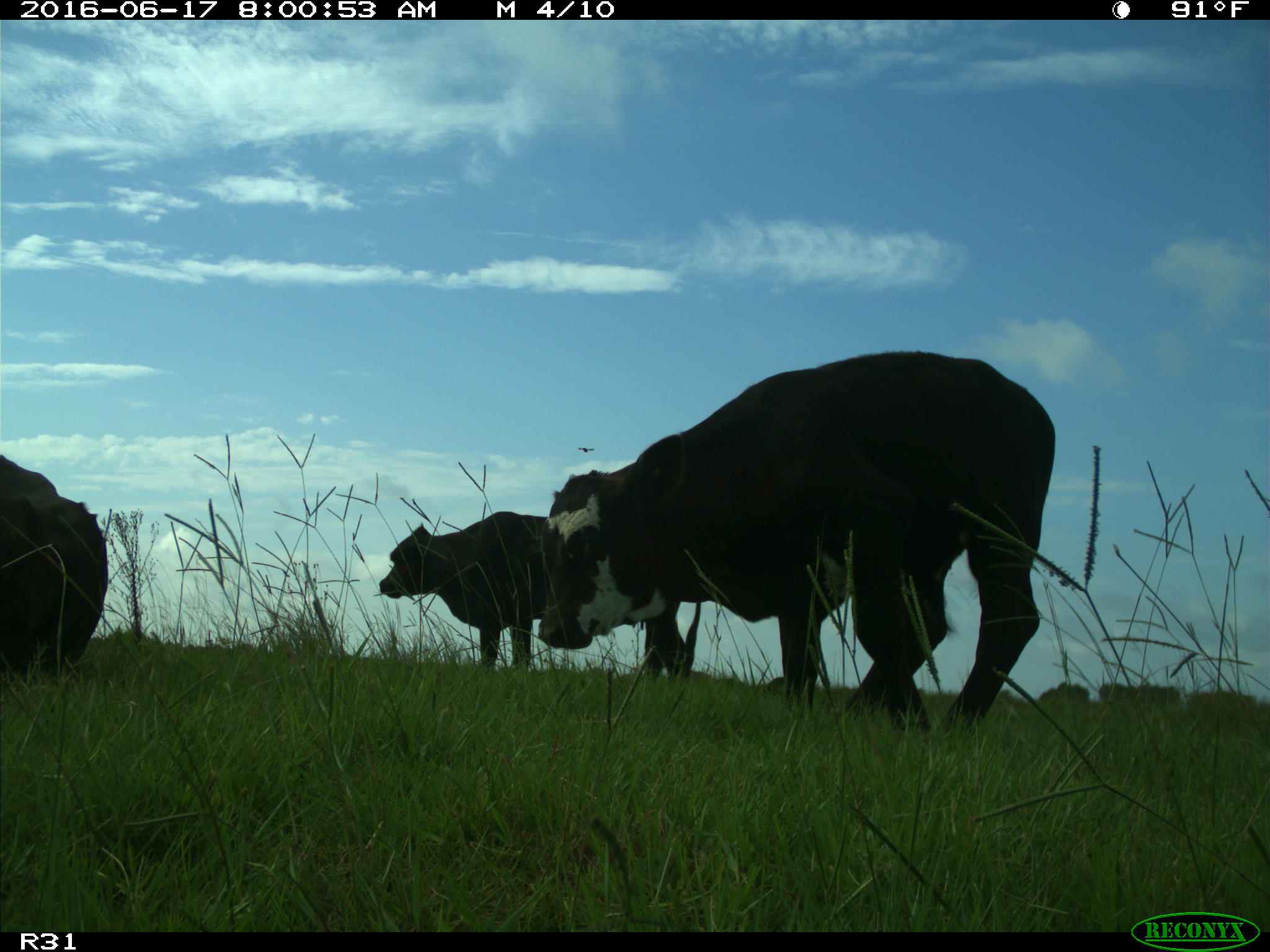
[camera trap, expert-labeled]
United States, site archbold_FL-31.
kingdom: Animalia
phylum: Chordata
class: Mammalia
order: Artiodactyla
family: Bovidae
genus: Bos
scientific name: Bos taurus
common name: domestic cow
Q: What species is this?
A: Bos taurus (domestic cow).